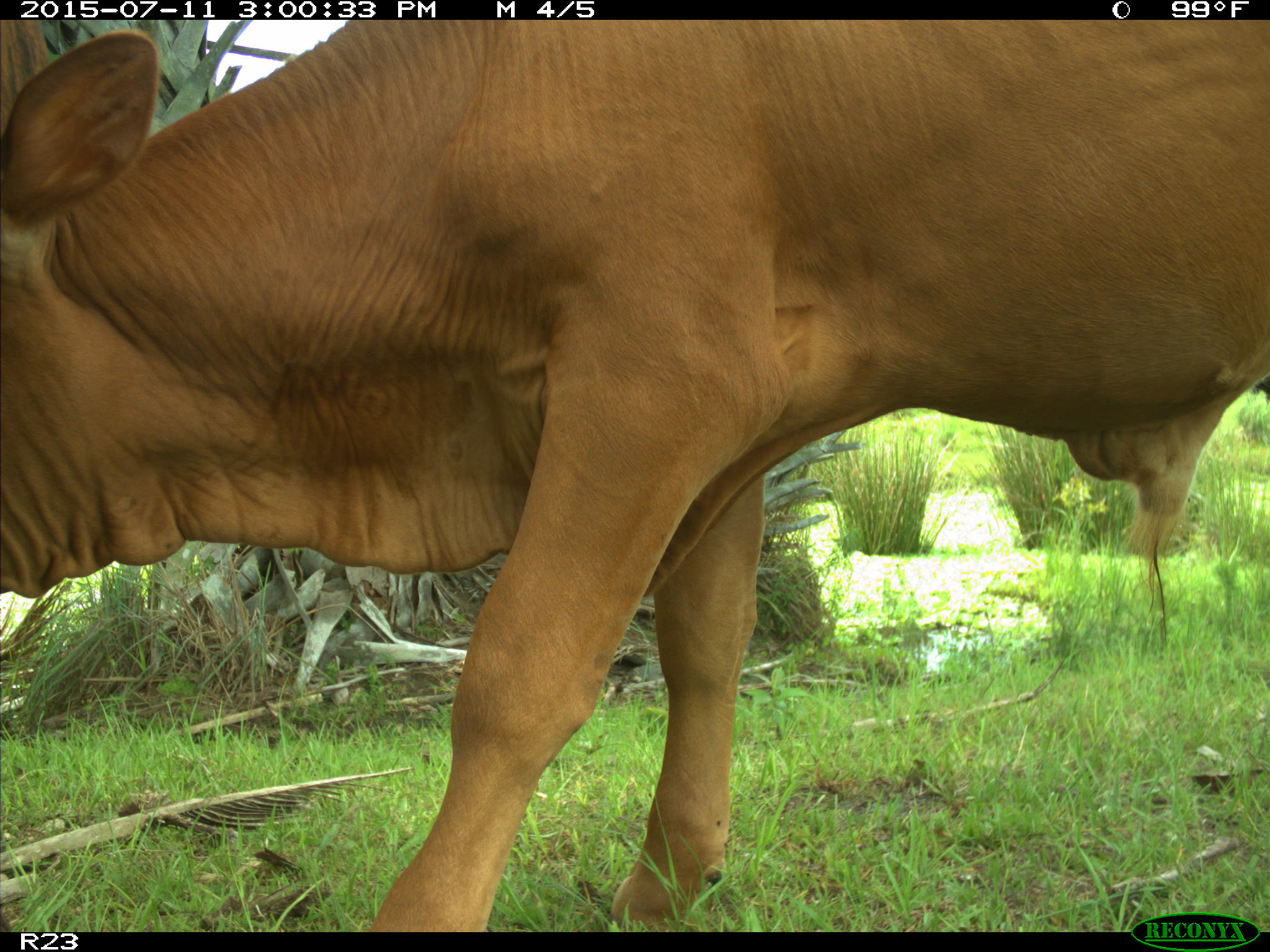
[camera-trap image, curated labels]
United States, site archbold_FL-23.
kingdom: Animalia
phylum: Chordata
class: Mammalia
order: Artiodactyla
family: Bovidae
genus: Bos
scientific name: Bos taurus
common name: domestic cow